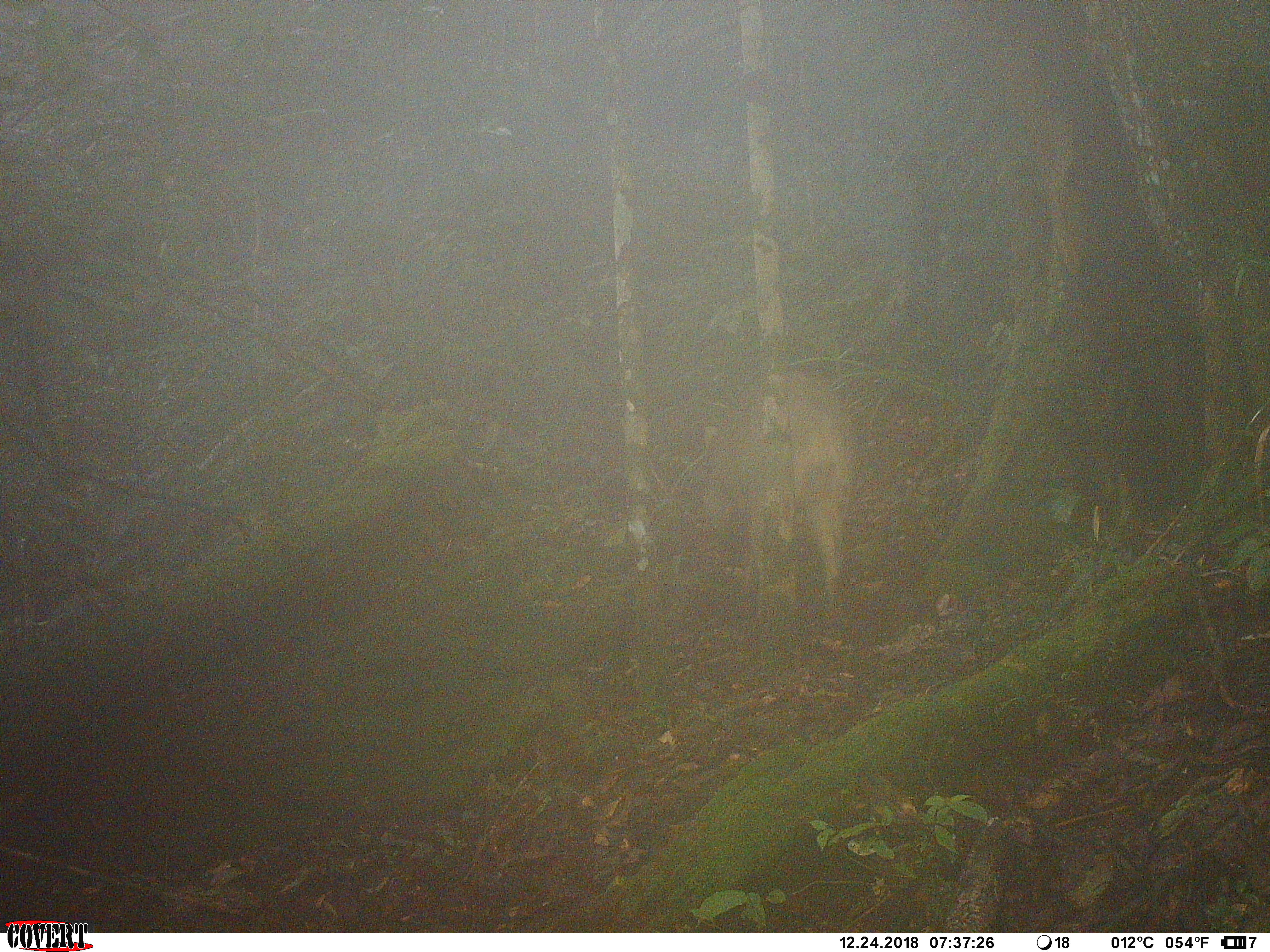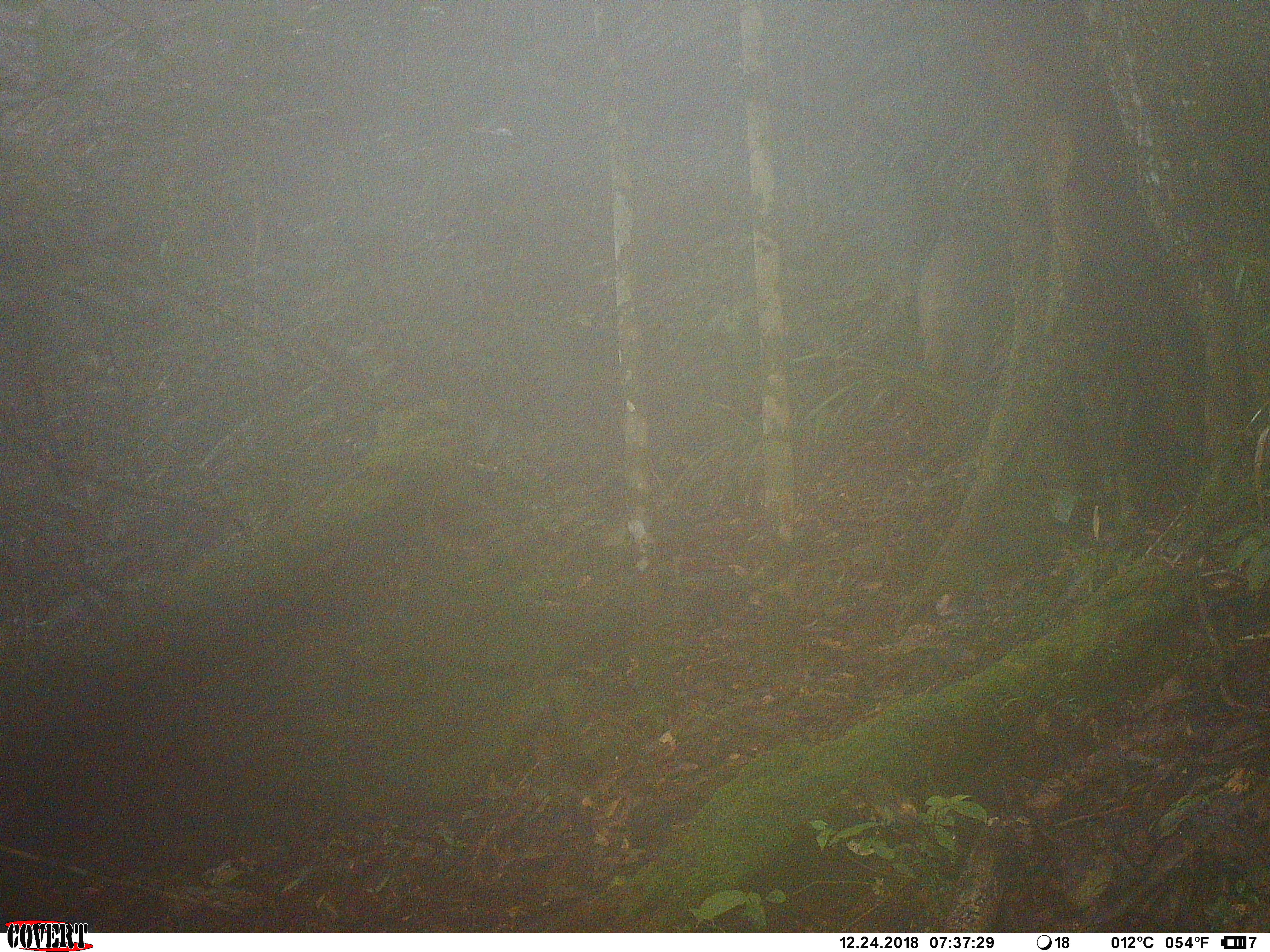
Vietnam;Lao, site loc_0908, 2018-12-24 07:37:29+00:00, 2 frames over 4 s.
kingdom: Animalia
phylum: Chordata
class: Mammalia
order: Artiodactyla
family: Suidae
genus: Sus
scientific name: Sus scrofa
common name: eurasian wild pig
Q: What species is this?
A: Eurasian wild pig (Sus scrofa).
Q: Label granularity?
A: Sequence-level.